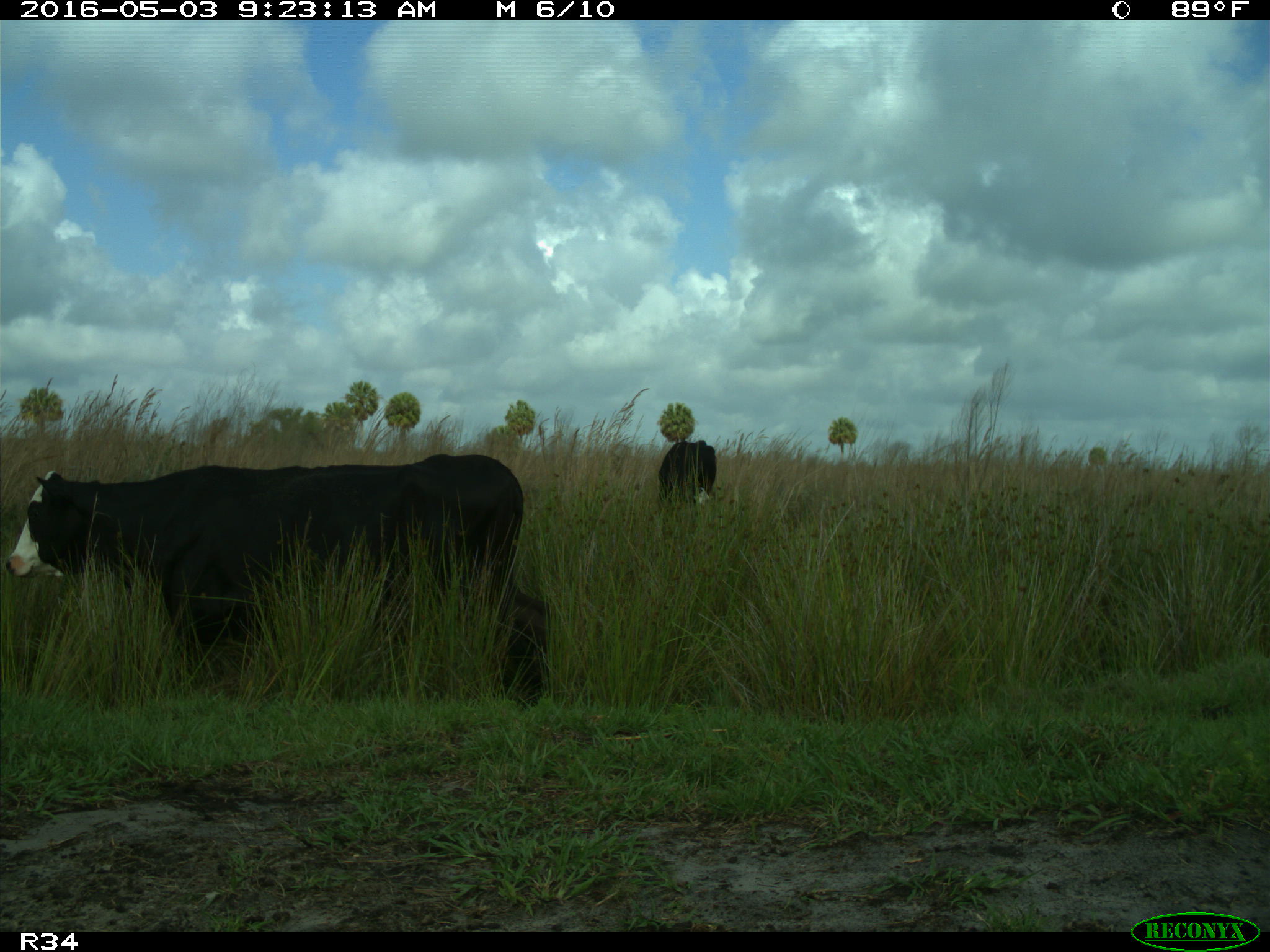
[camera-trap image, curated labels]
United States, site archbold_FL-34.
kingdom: Animalia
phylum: Chordata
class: Mammalia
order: Artiodactyla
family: Bovidae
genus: Bos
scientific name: Bos taurus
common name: domestic cow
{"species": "Bos taurus (domestic cow)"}